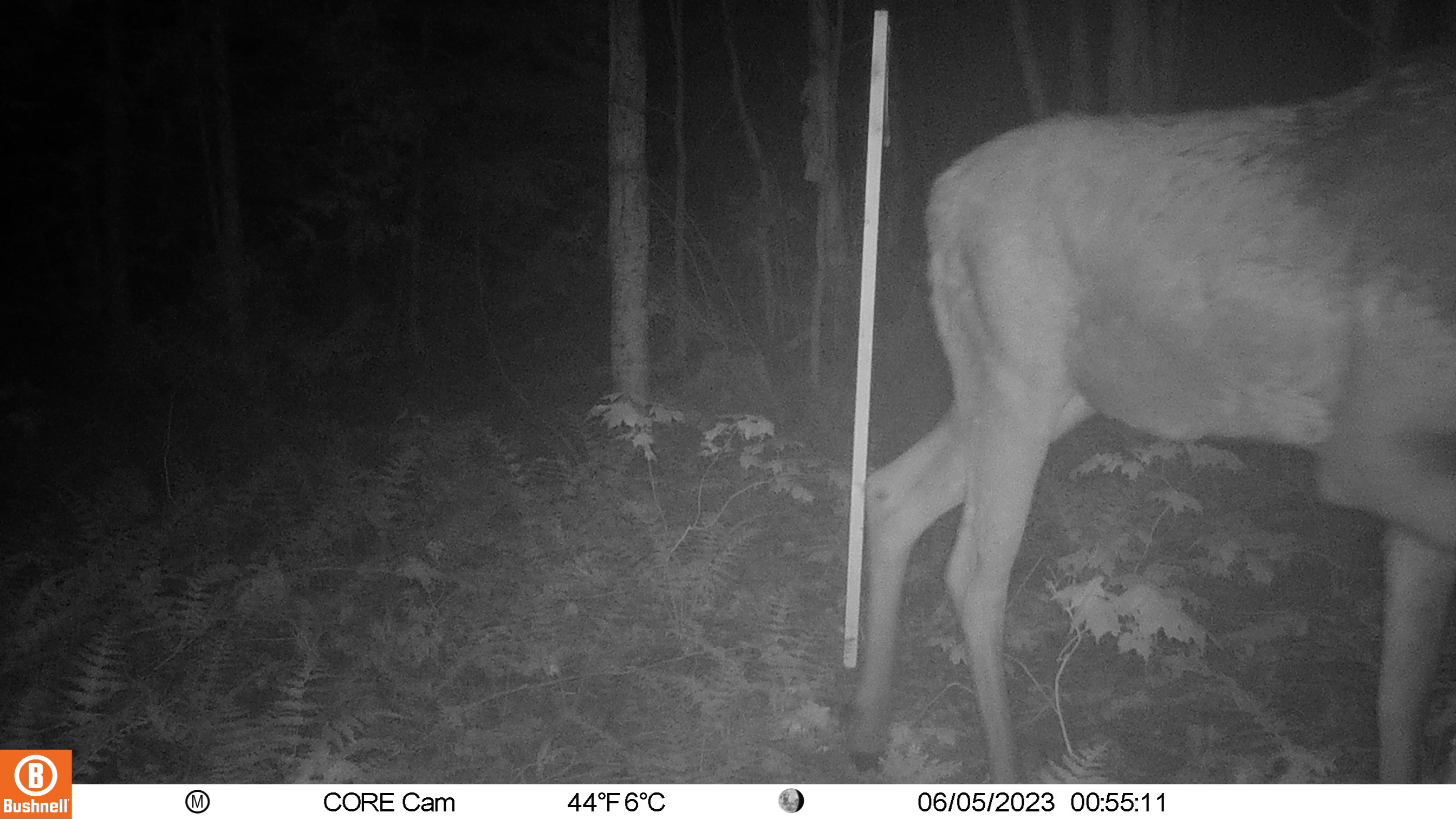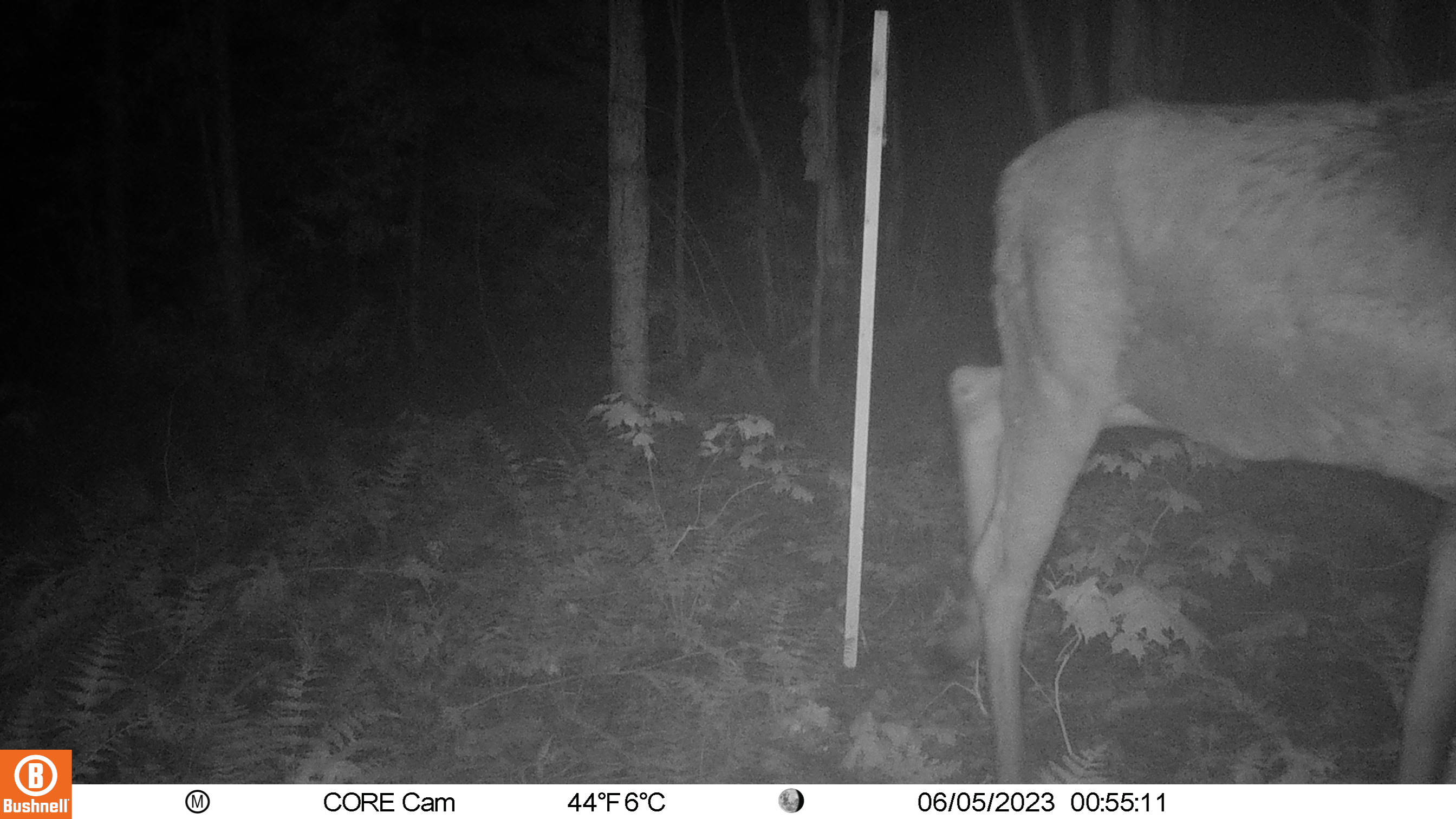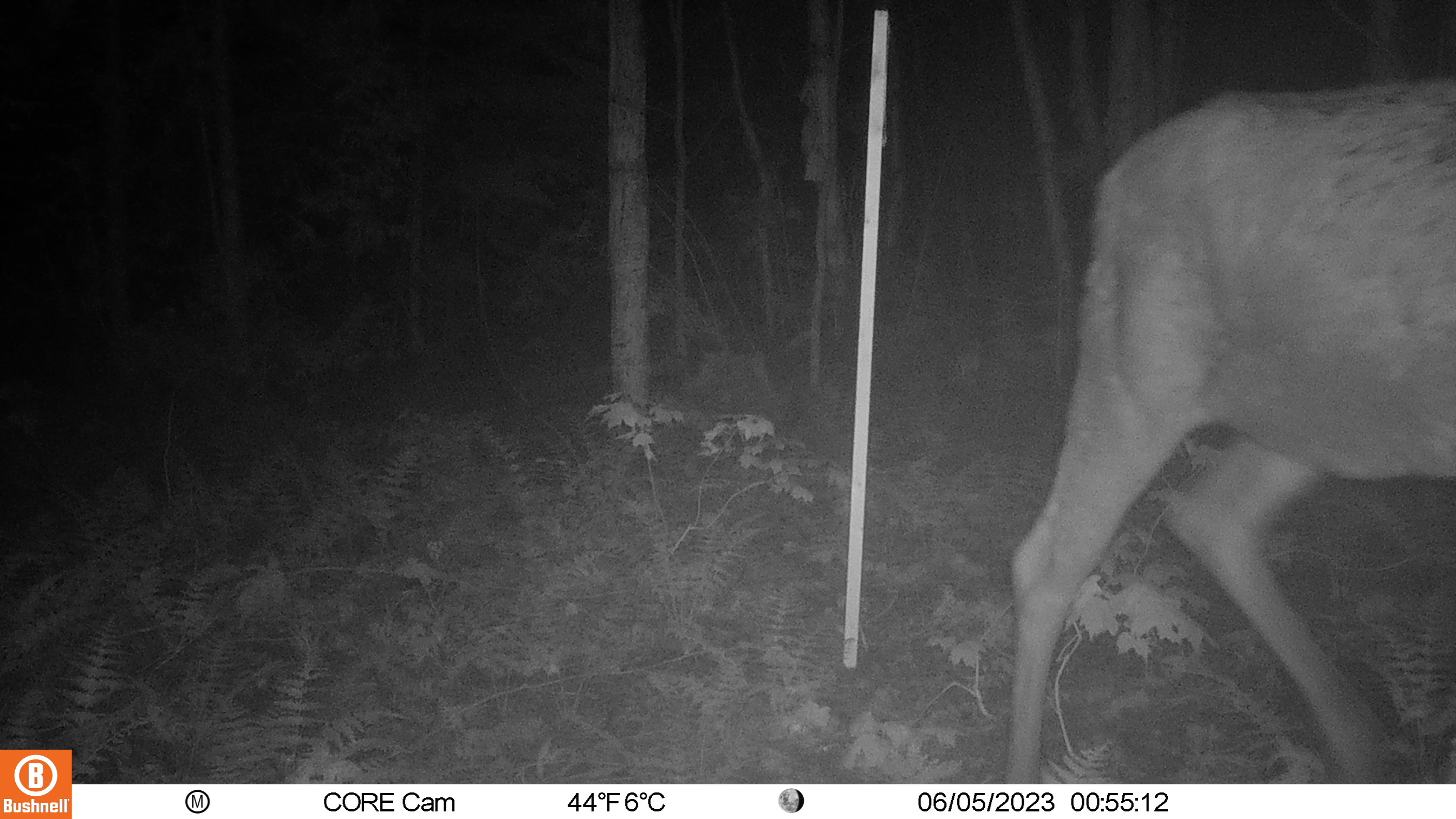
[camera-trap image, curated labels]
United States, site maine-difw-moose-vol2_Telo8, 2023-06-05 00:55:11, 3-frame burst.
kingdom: Animalia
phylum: Chordata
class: Mammalia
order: Artiodactyla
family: Cervidae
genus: Alces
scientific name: Alces alces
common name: moose